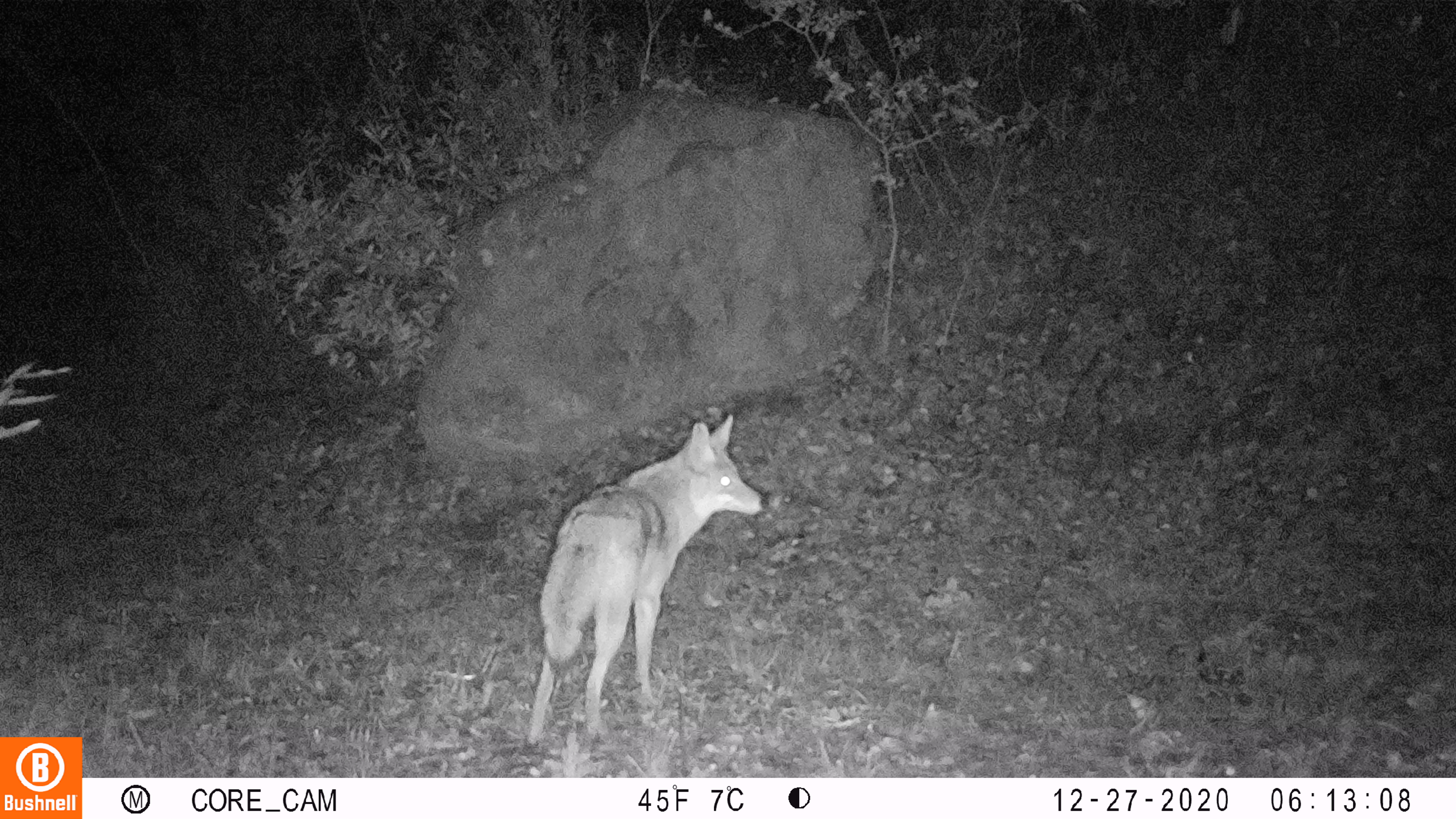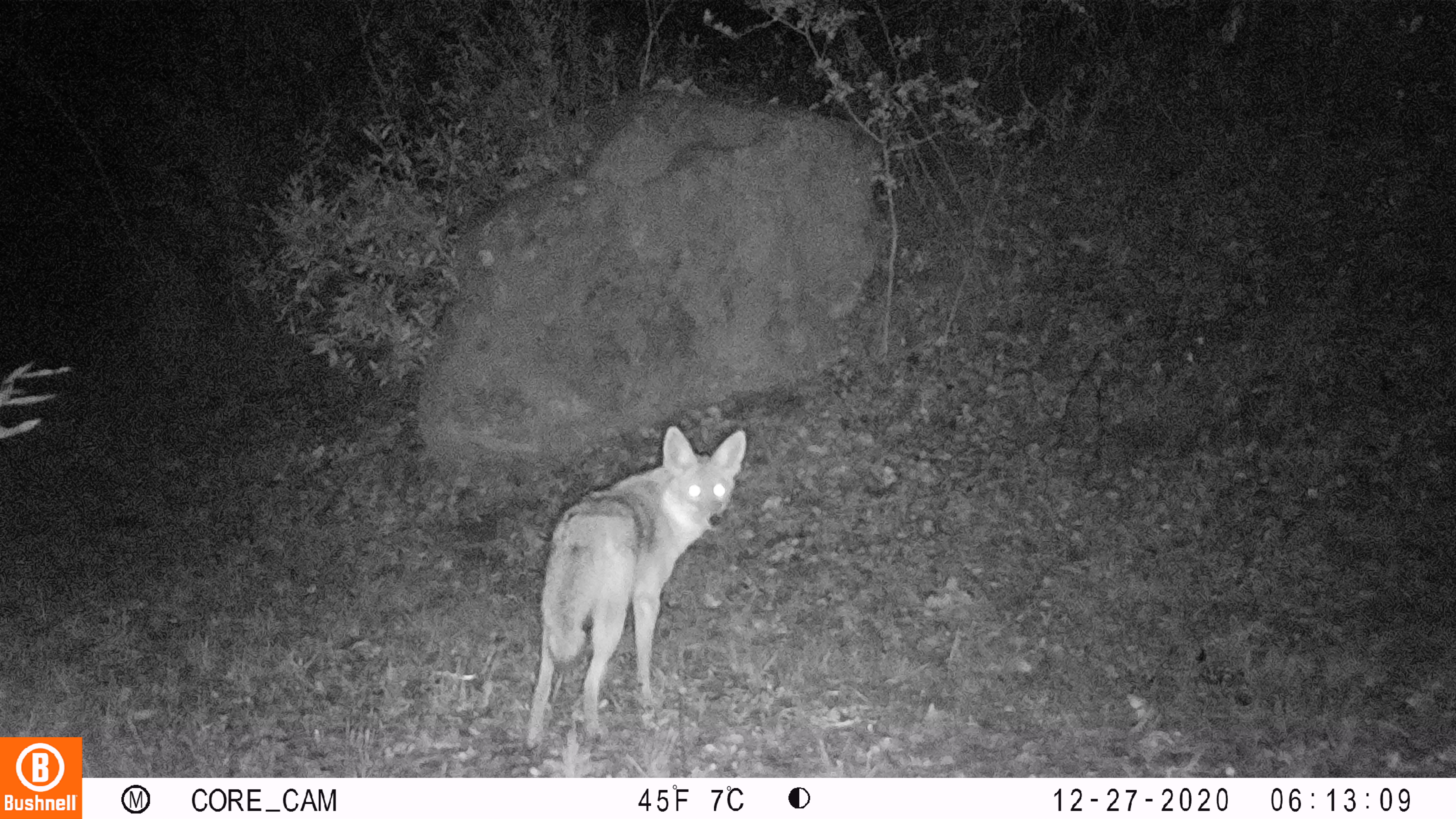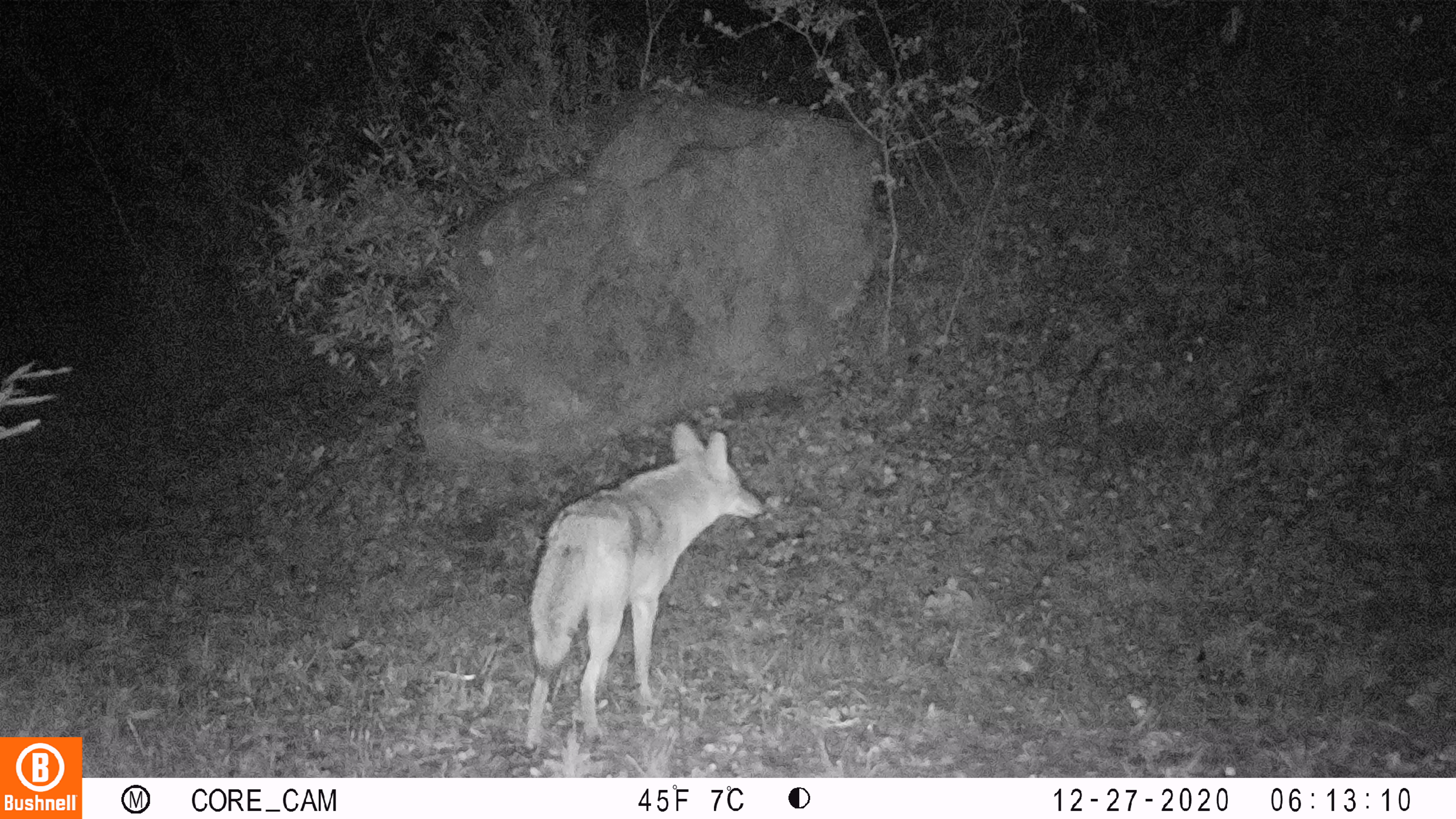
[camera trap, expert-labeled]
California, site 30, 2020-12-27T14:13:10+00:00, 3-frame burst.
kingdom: Animalia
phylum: Chordata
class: Mammalia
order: Carnivora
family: Canidae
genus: Canis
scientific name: Canis latrans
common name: coyote